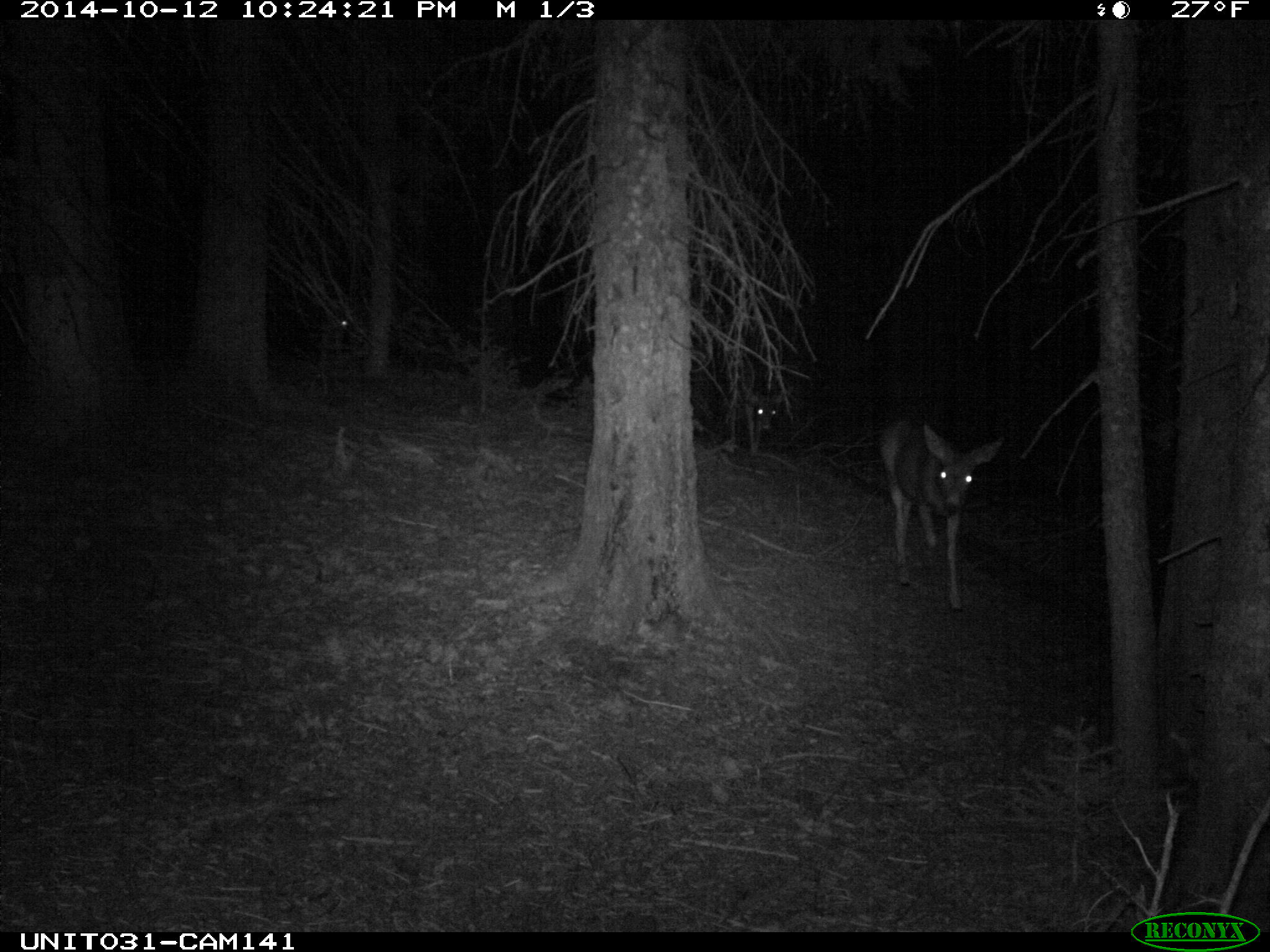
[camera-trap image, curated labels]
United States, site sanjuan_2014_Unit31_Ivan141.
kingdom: Animalia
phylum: Chordata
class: Mammalia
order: Artiodactyla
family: Cervidae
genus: Odocoileus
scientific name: Odocoileus hemionus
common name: mule deer